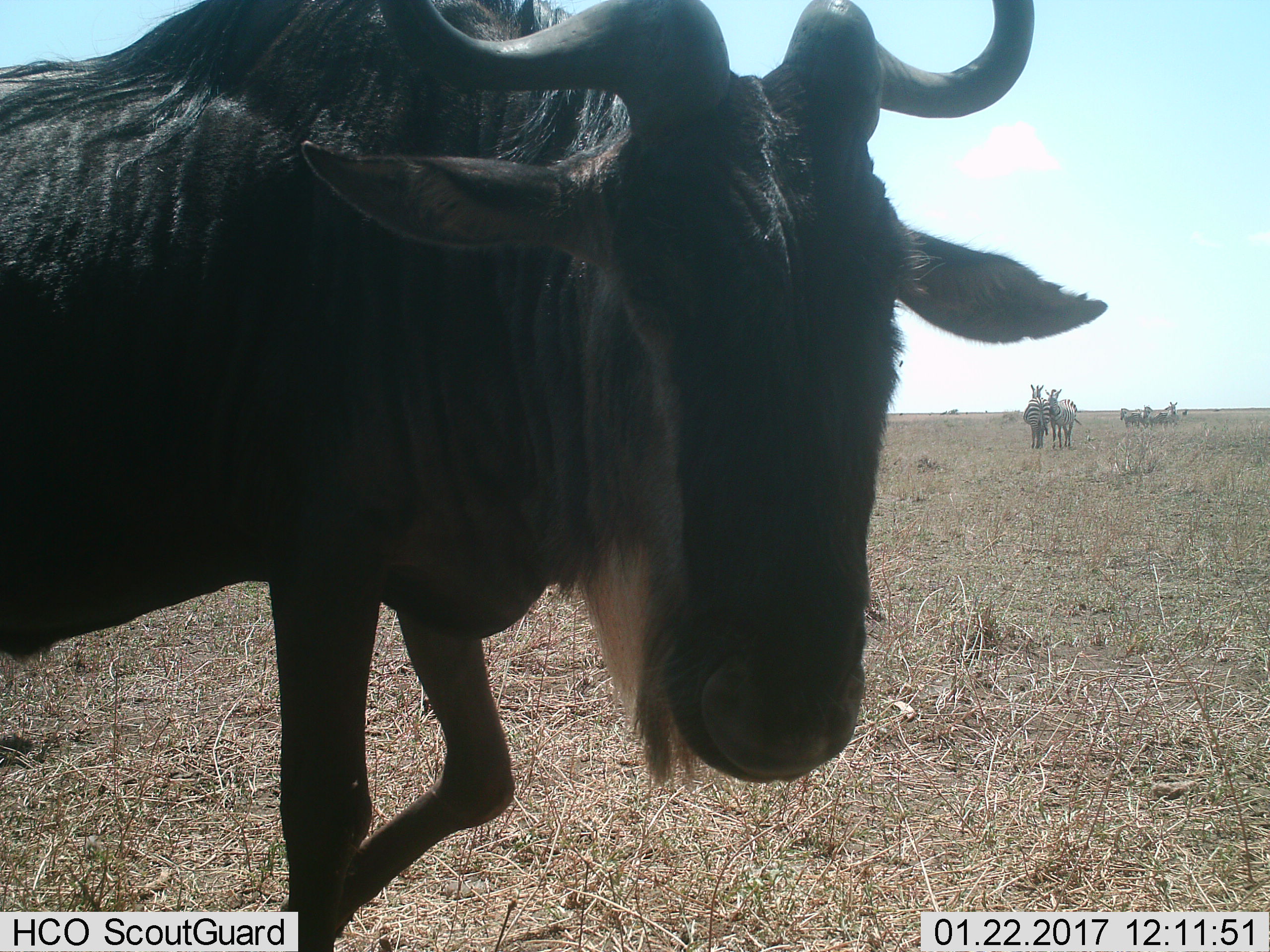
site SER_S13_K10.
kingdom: Animalia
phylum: Chordata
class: Mammalia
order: Artiodactyla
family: Bovidae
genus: Connochaetes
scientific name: Connochaetes taurinus taurinus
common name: blue wildebeest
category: wildebeestblue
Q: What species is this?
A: Wildebeestblue (blue wildebeest) (Connochaetes taurinus taurinus).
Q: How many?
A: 1.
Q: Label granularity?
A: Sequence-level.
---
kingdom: Animalia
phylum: Chordata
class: Mammalia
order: Perissodactyla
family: Equidae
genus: Equus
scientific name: Equus quagga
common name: plains zebra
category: zebraplains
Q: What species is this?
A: Zebraplains (plains zebra) (Equus quagga).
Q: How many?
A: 6.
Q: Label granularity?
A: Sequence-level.